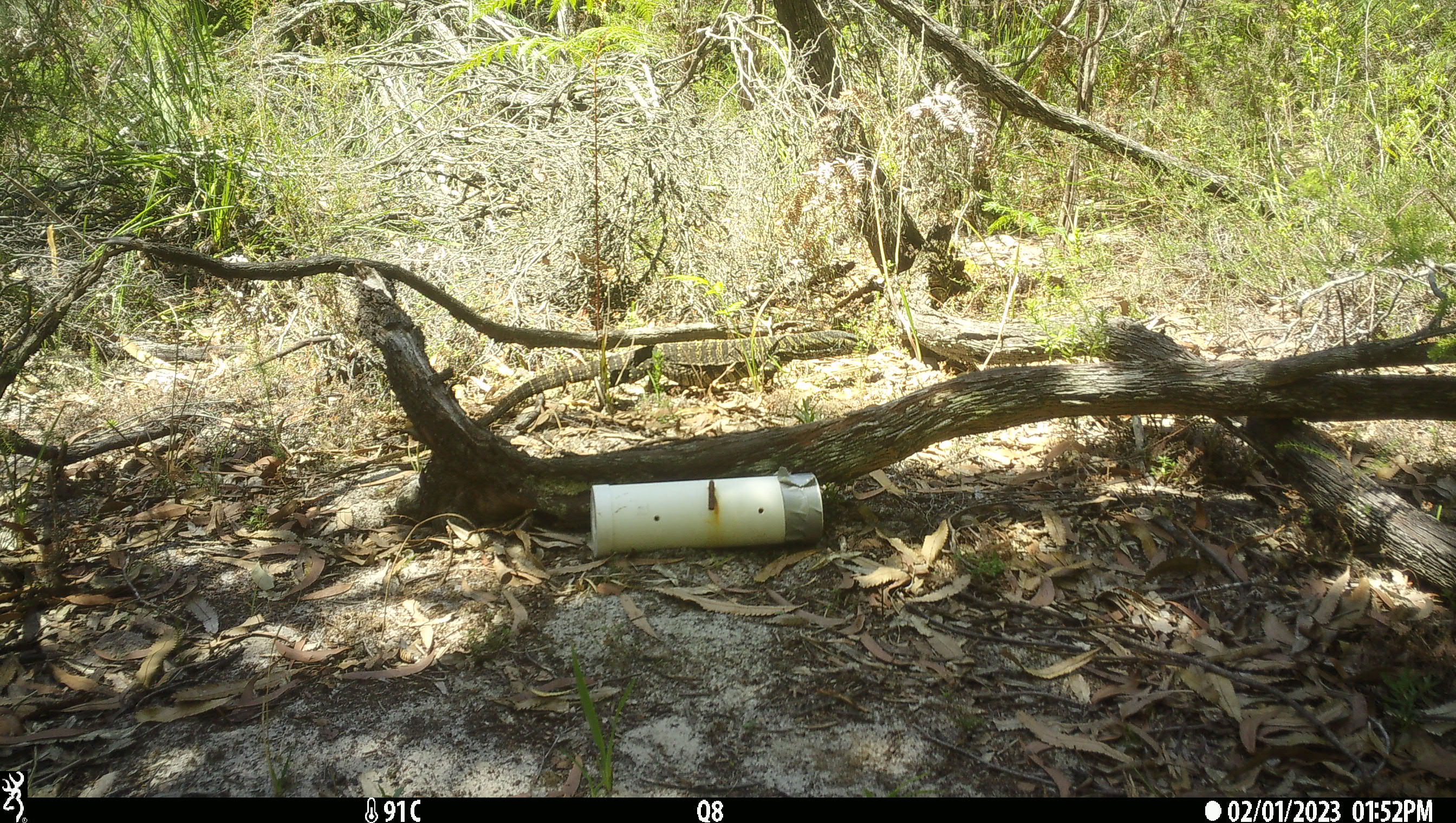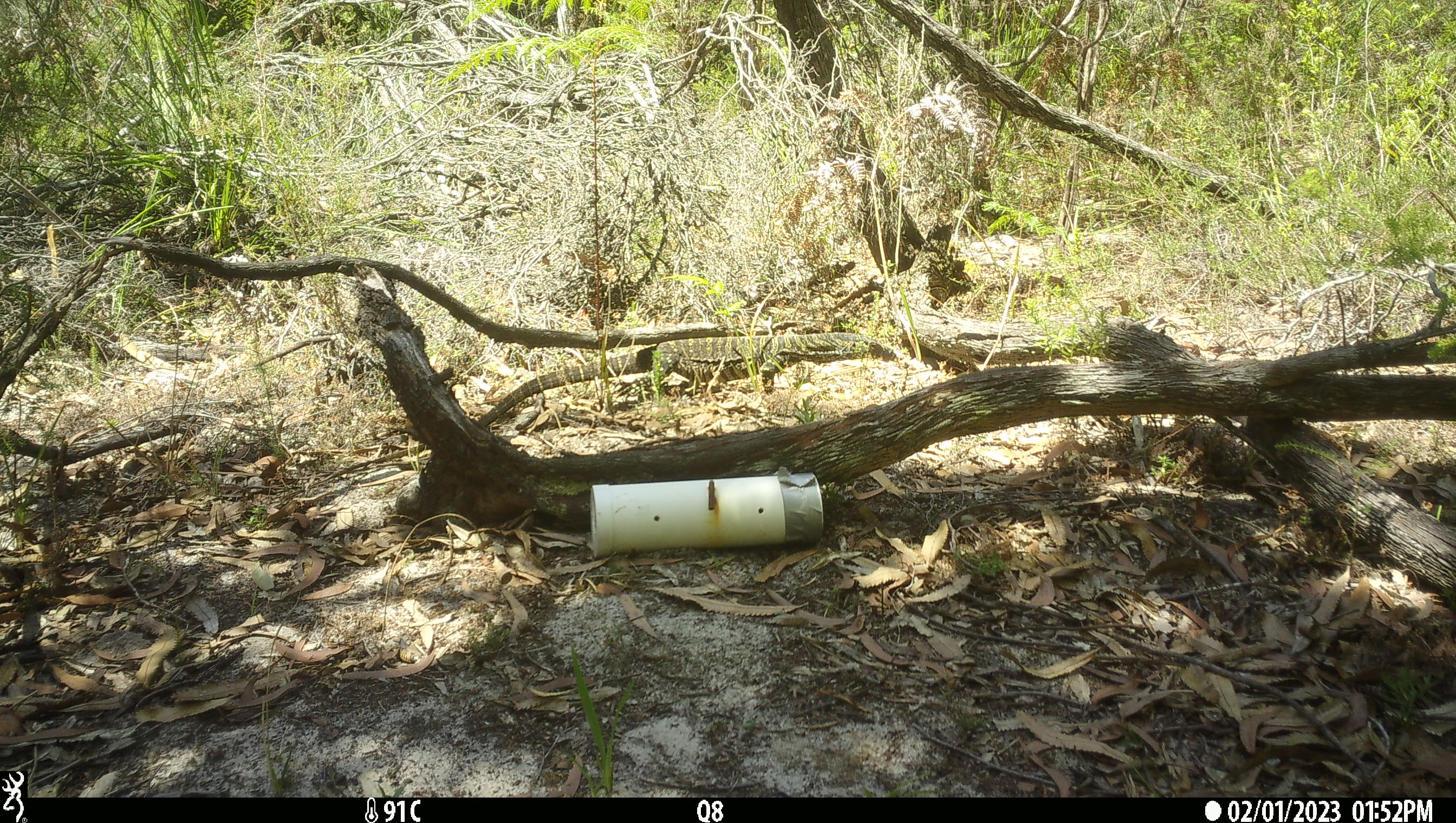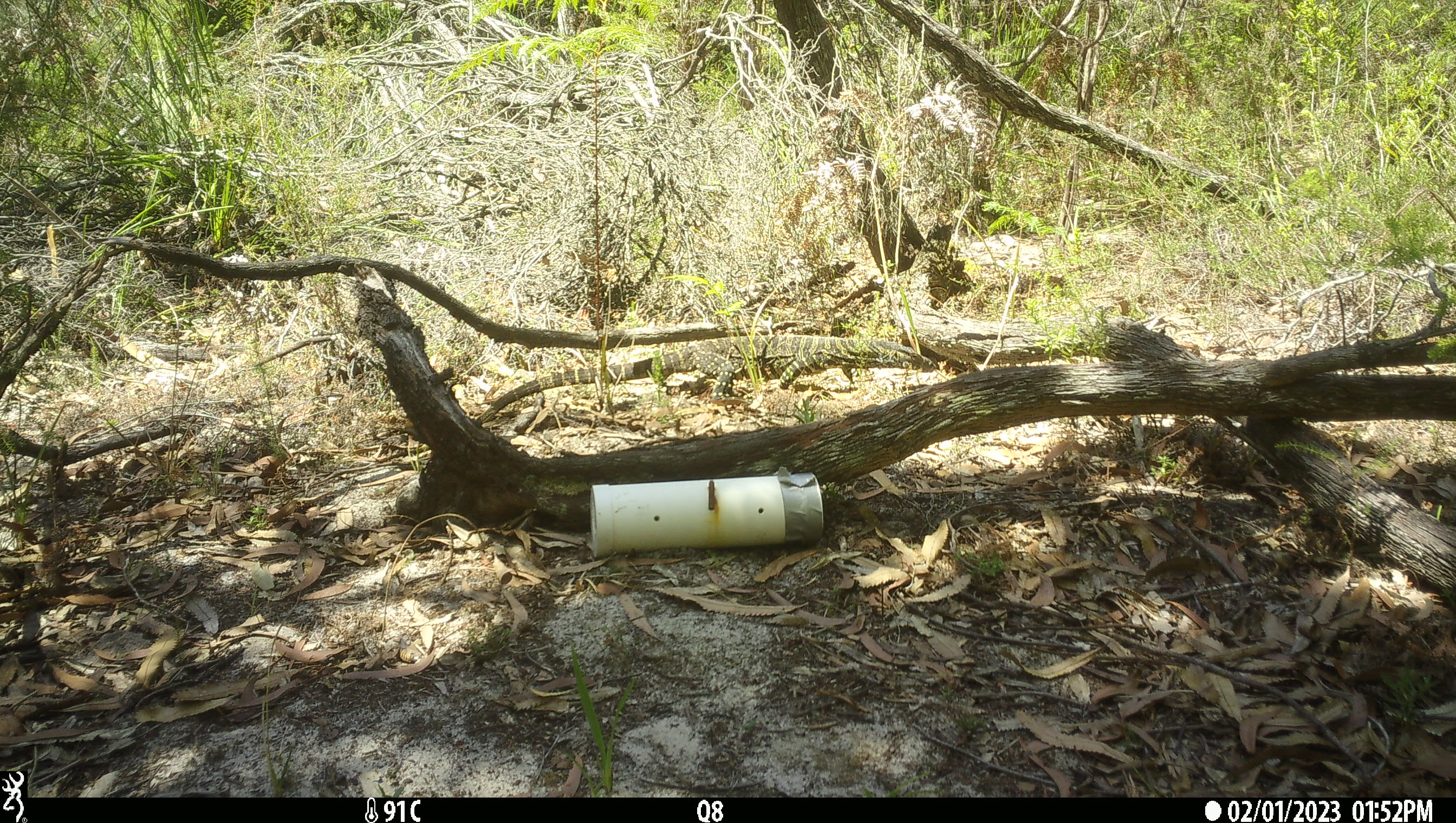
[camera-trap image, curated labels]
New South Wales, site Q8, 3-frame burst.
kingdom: Animalia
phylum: Chordata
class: Reptilia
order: Squamata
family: Varanidae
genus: Varanus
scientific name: Varanus varius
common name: lace monitor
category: goanna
Goanna (lace monitor) (Varanus varius).